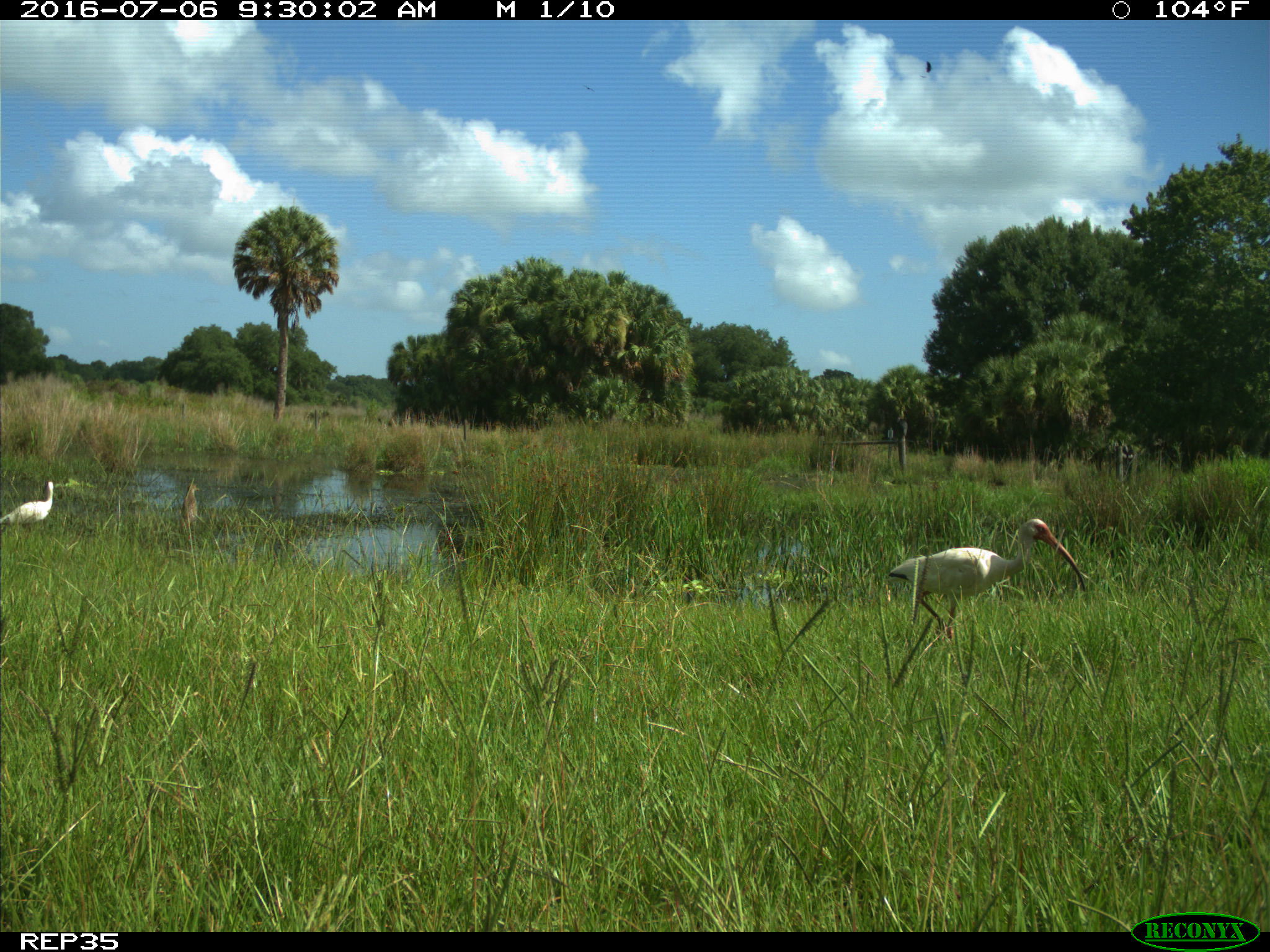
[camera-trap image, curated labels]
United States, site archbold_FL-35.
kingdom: Animalia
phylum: Chordata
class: Aves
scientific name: Aves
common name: birds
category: unidentified bird